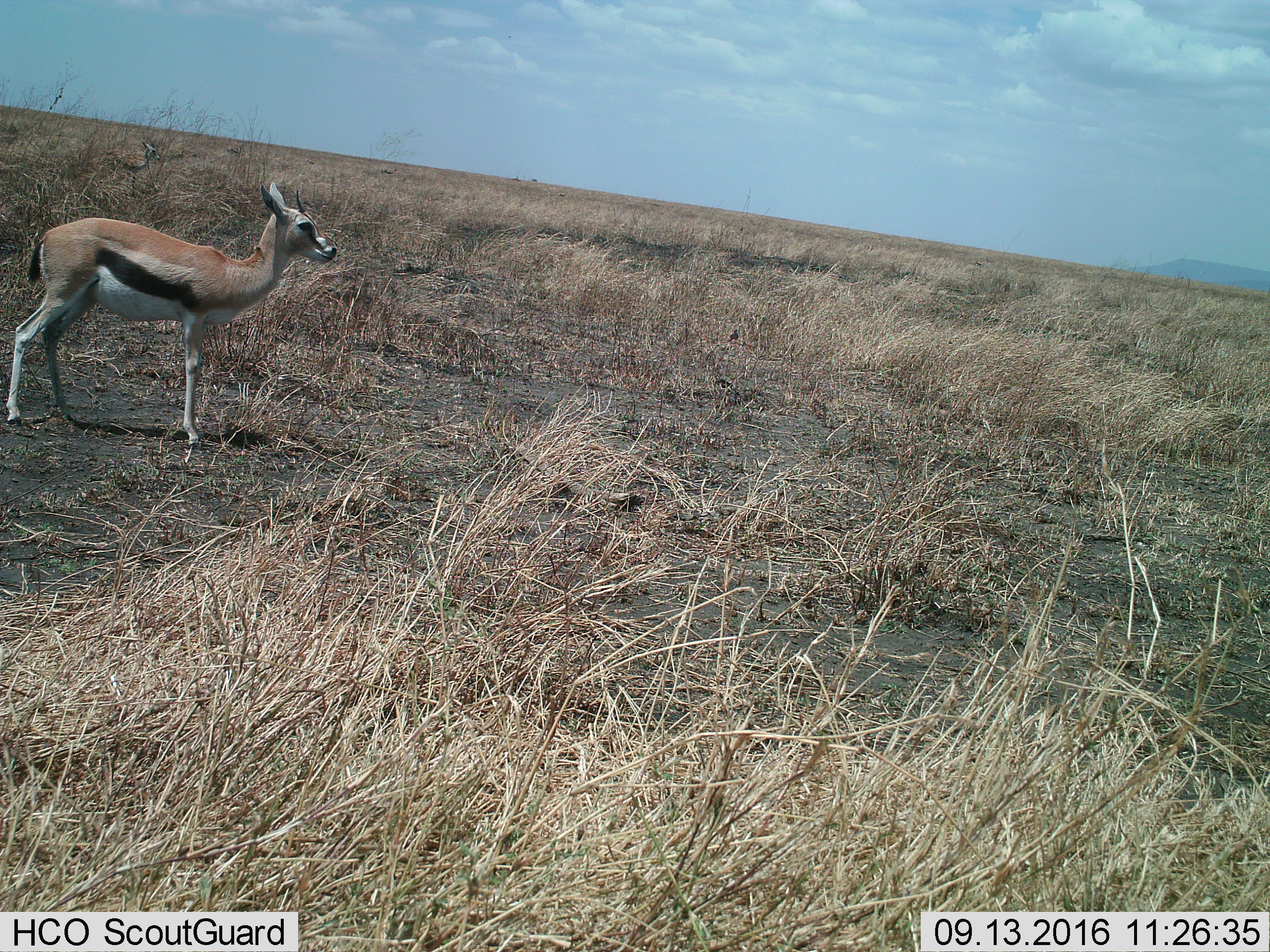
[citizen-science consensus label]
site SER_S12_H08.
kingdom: Animalia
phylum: Chordata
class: Mammalia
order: Artiodactyla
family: Bovidae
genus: Eudorcas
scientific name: Eudorcas thomsonii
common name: thomson's gazelle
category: gazellethomsons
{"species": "gazellethomsons (thomson's gazelle) (Eudorcas thomsonii)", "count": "1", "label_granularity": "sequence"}